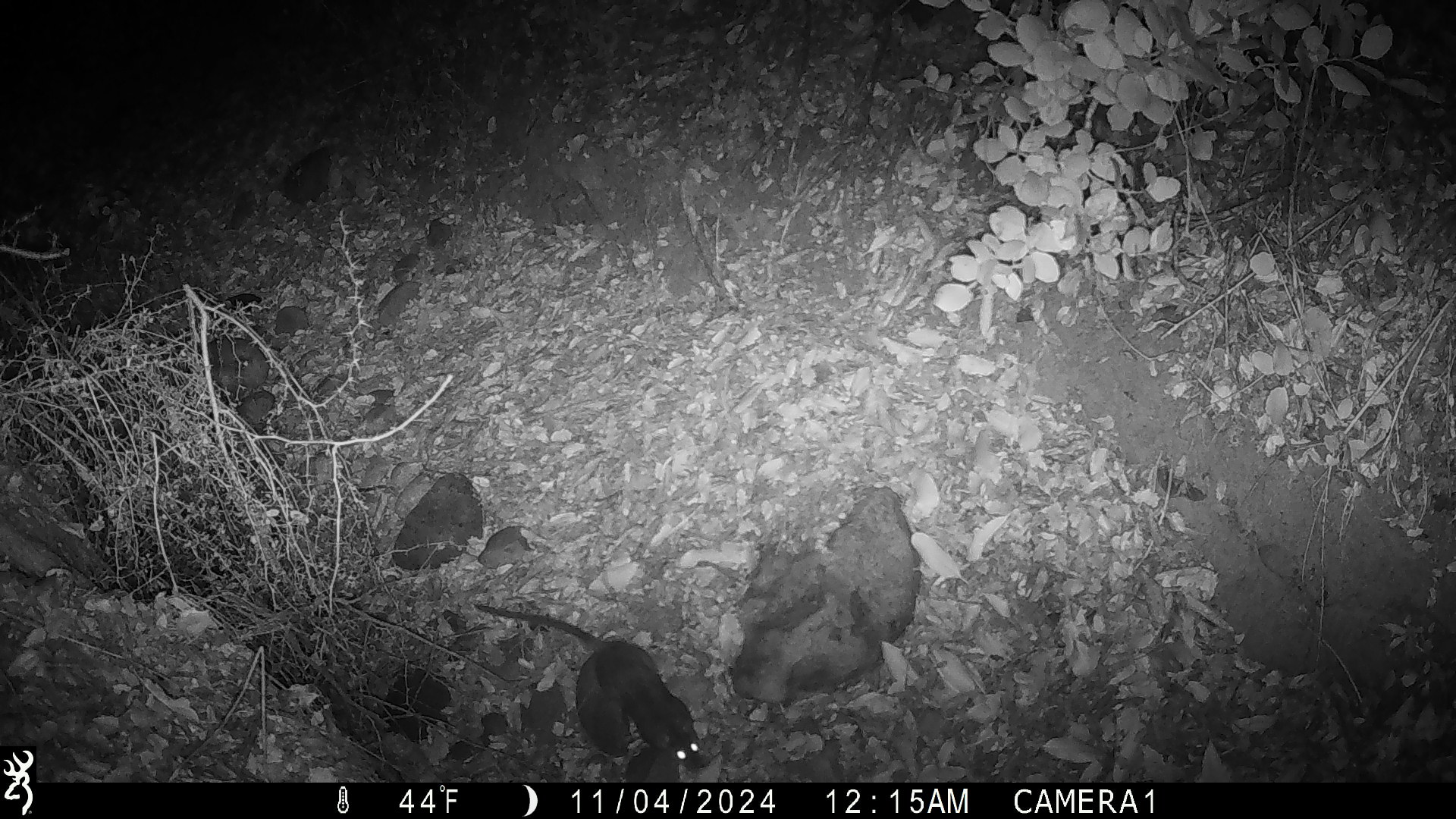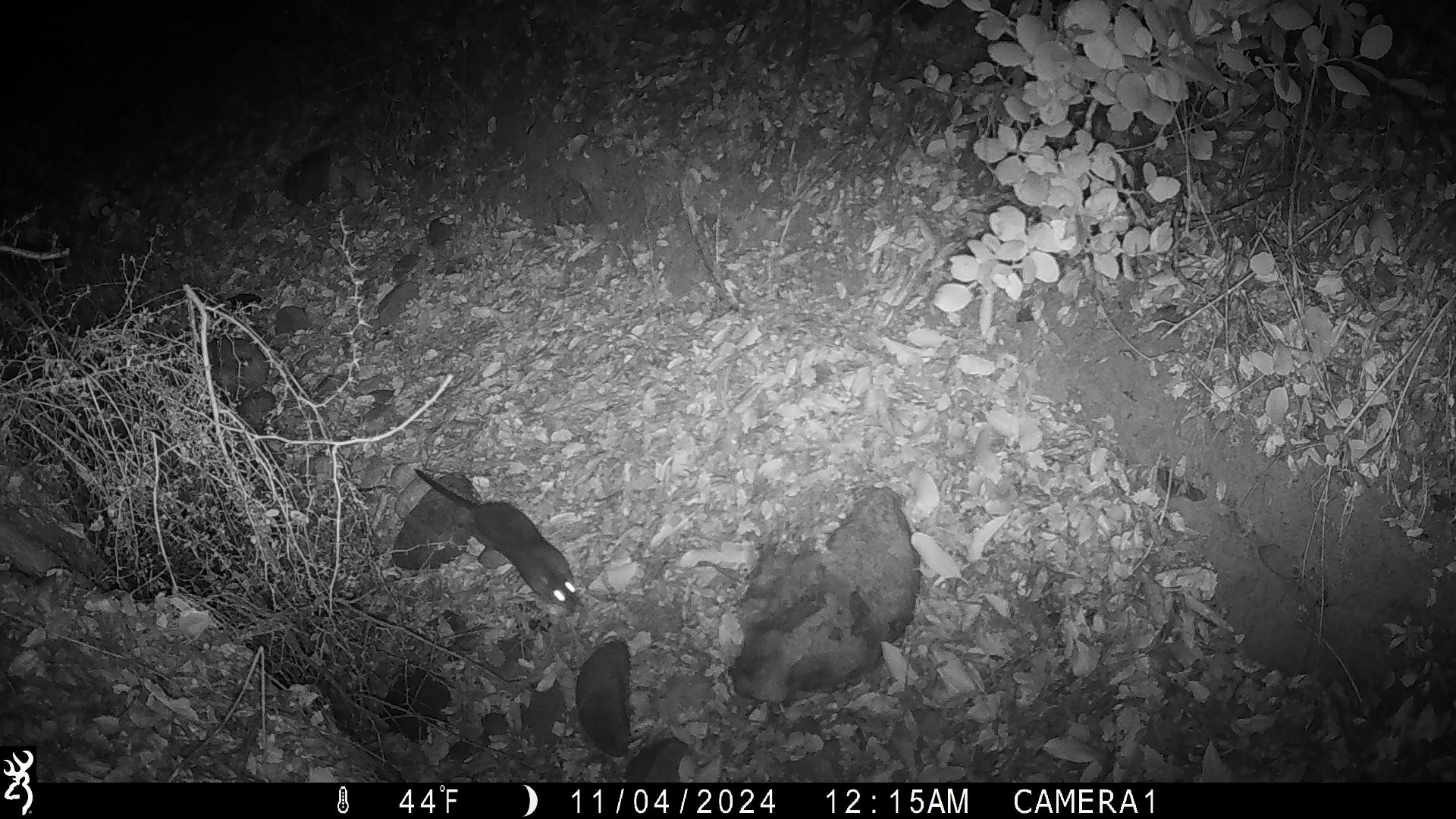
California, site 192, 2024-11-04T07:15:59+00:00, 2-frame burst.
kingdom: Animalia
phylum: Chordata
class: Mammalia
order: Rodentia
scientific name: Rodentia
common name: mouse or rat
Mouse or rat (Rodentia).